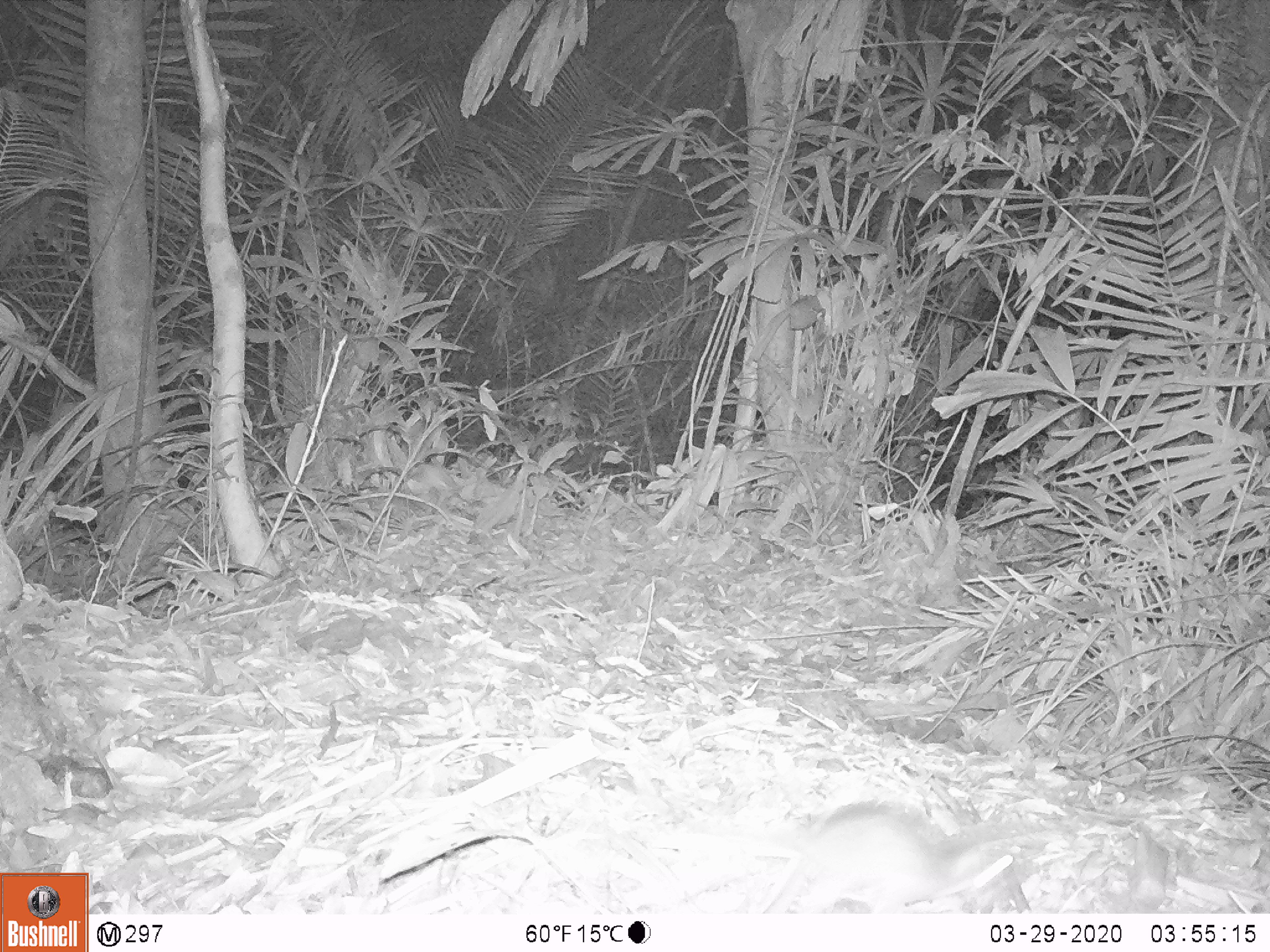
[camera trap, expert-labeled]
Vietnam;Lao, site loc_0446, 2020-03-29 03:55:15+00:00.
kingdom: Animalia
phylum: Chordata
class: Mammalia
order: Rodentia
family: Muridae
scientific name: Muridae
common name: old-world mice and rats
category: unidentified murid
Unidentified murid (old-world mice and rats) (Muridae). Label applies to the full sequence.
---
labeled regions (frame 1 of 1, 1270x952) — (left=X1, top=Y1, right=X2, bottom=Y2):
unidentified murid: (left=777, top=798, right=1089, bottom=913)